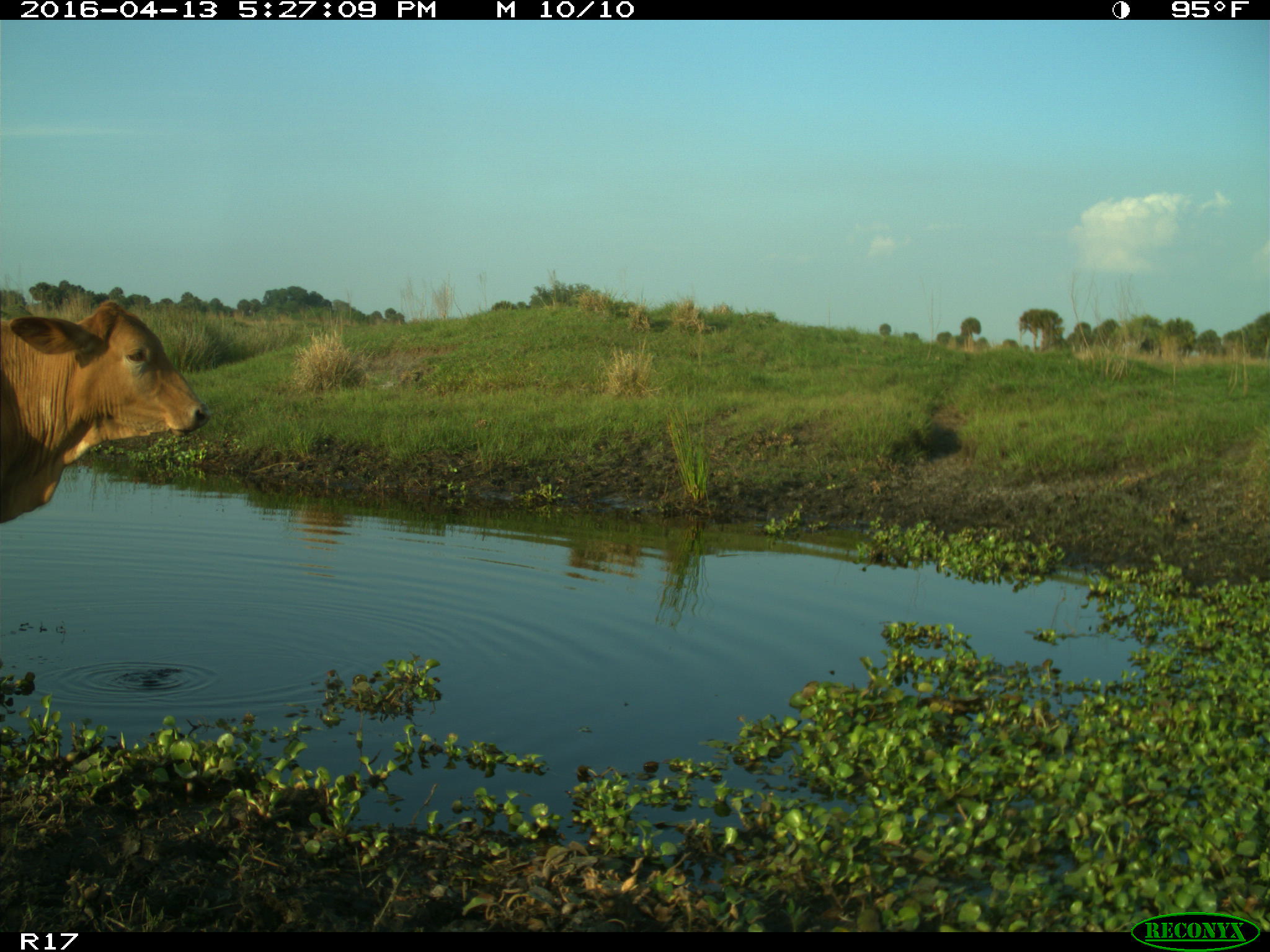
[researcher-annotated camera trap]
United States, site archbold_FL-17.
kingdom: Animalia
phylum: Chordata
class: Mammalia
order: Artiodactyla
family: Bovidae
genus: Bos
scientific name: Bos taurus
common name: domestic cow